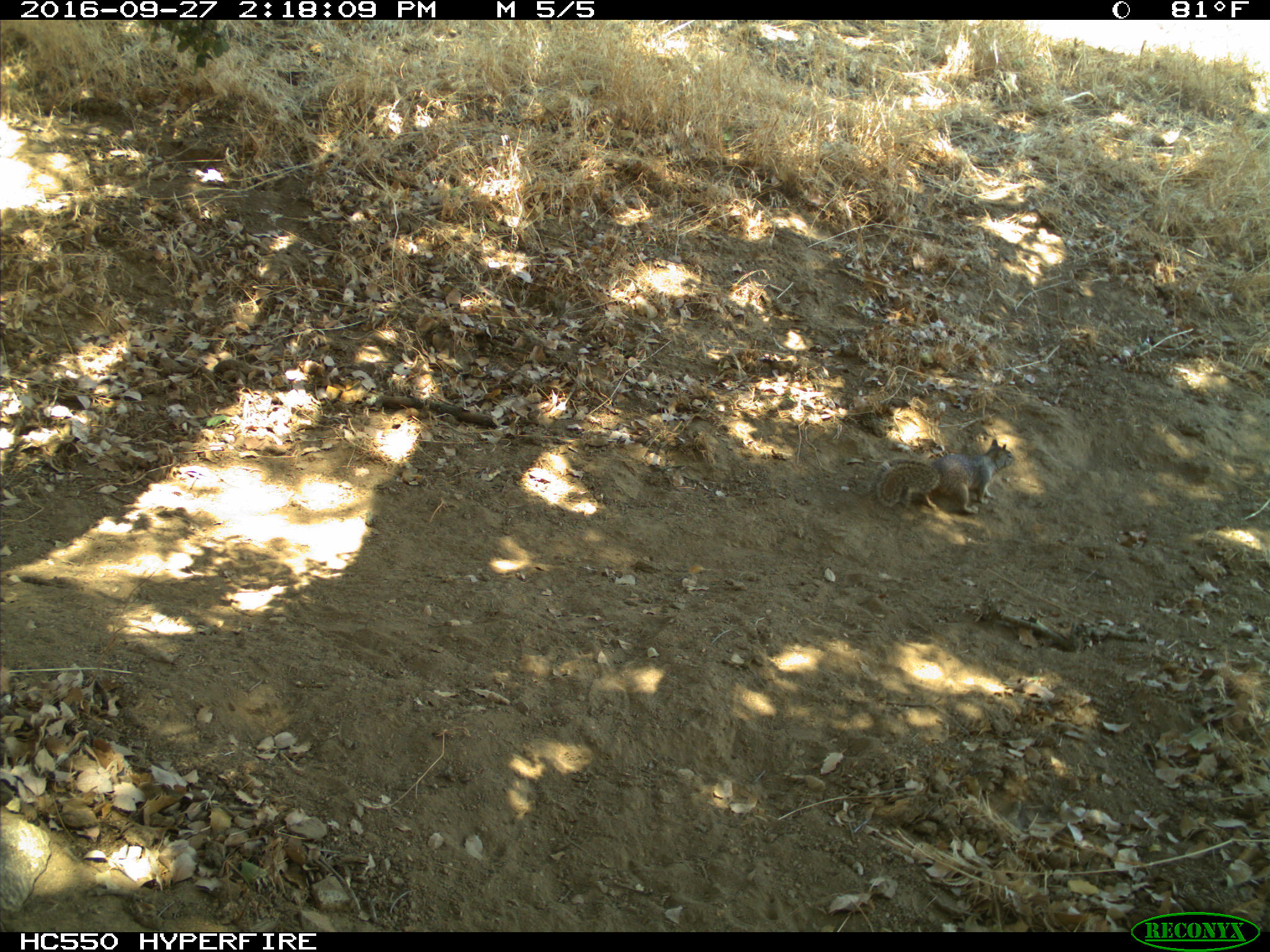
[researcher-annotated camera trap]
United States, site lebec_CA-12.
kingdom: Animalia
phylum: Chordata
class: Mammalia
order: Rodentia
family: Sciuridae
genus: Otospermophilus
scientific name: Otospermophilus beecheyi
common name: california ground squirrel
Otospermophilus beecheyi (california ground squirrel).